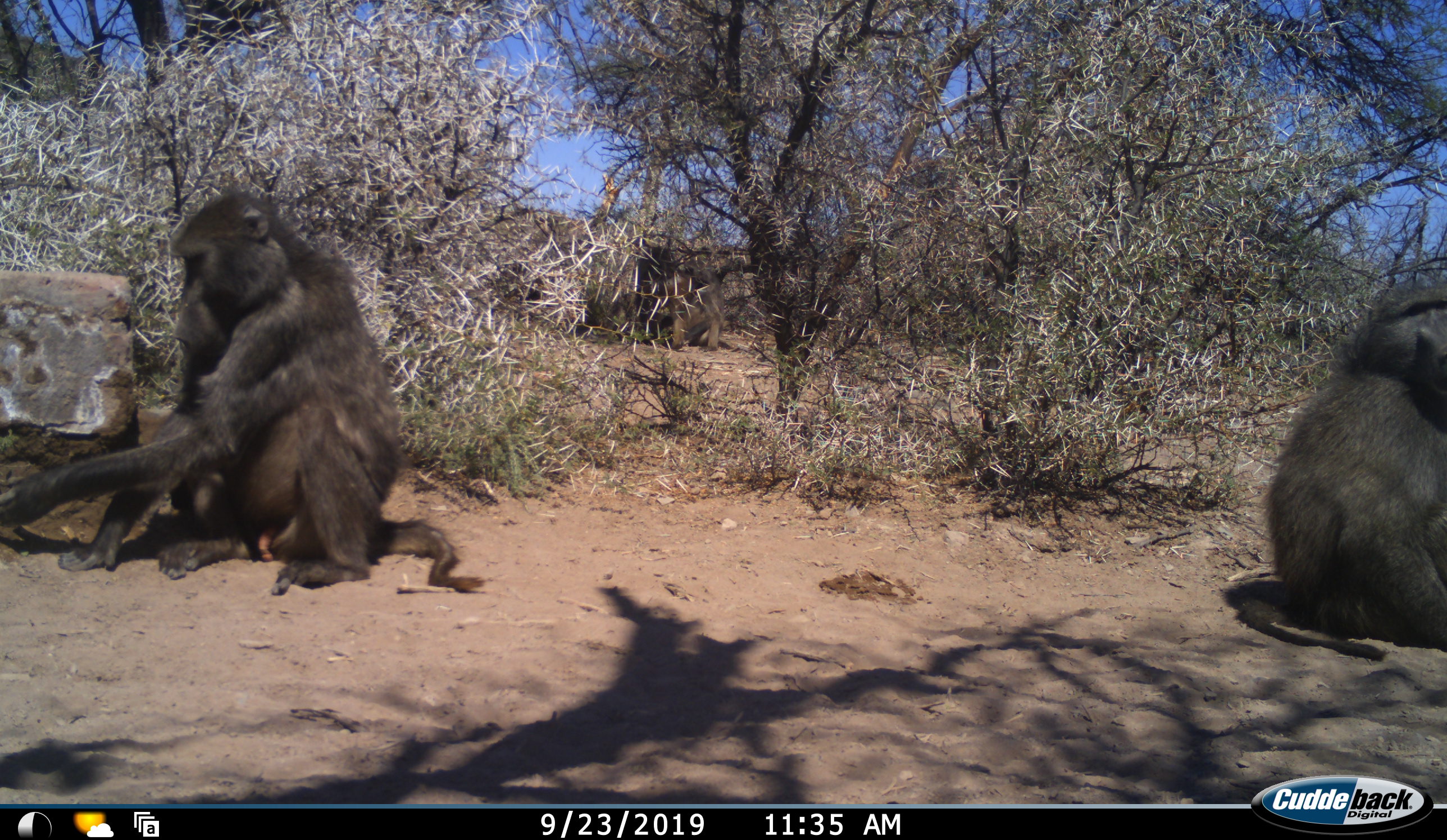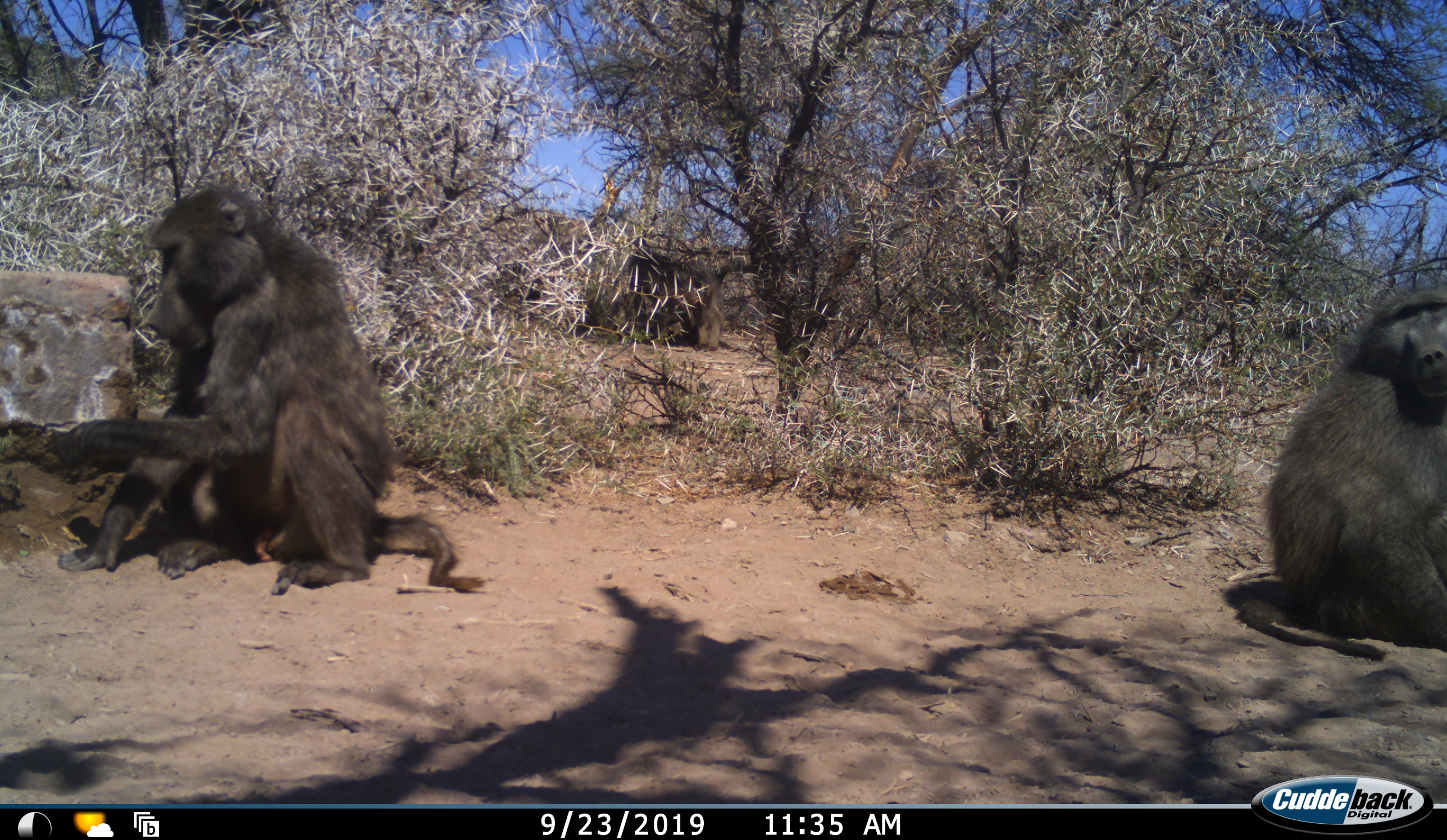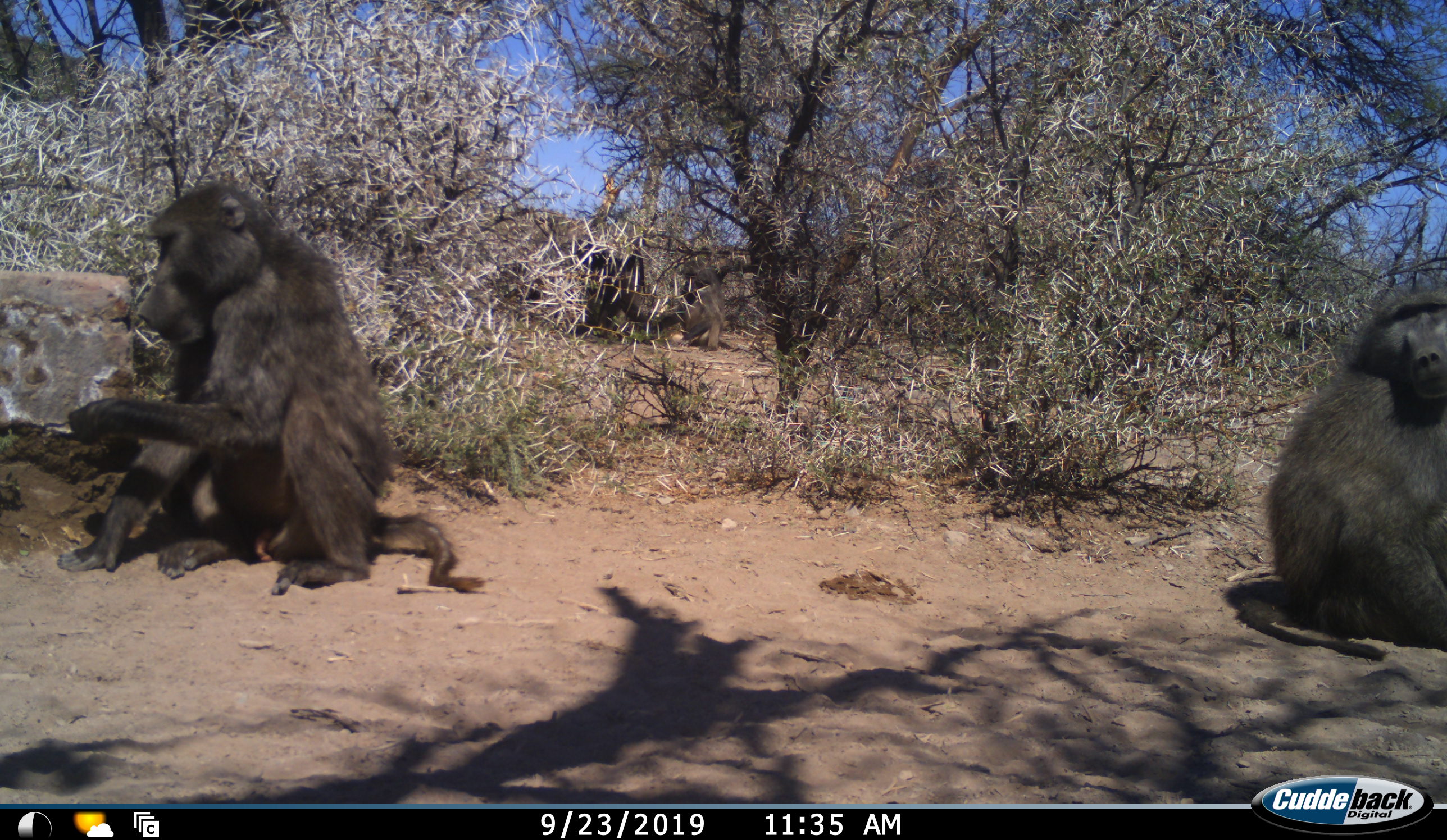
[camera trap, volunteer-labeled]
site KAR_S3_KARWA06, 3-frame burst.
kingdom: Animalia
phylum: Chordata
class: Mammalia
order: Primates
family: Cercopithecidae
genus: Papio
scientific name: Papio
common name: baboon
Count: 3.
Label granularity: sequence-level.